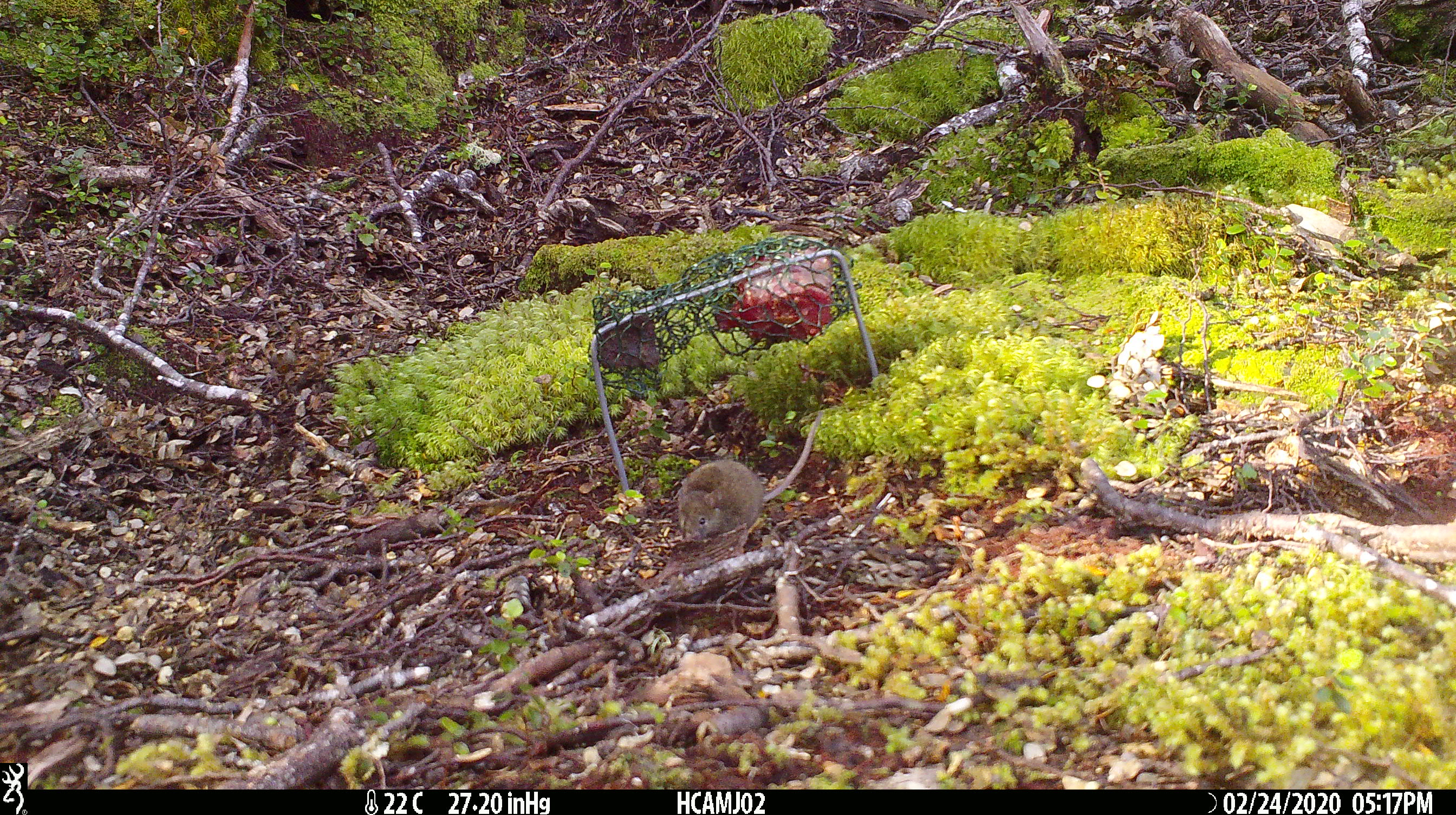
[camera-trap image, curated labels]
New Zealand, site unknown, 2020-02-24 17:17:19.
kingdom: Animalia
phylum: Chordata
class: Mammalia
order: Rodentia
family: Muridae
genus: Mus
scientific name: Mus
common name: mouse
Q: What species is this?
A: Mouse (Mus).